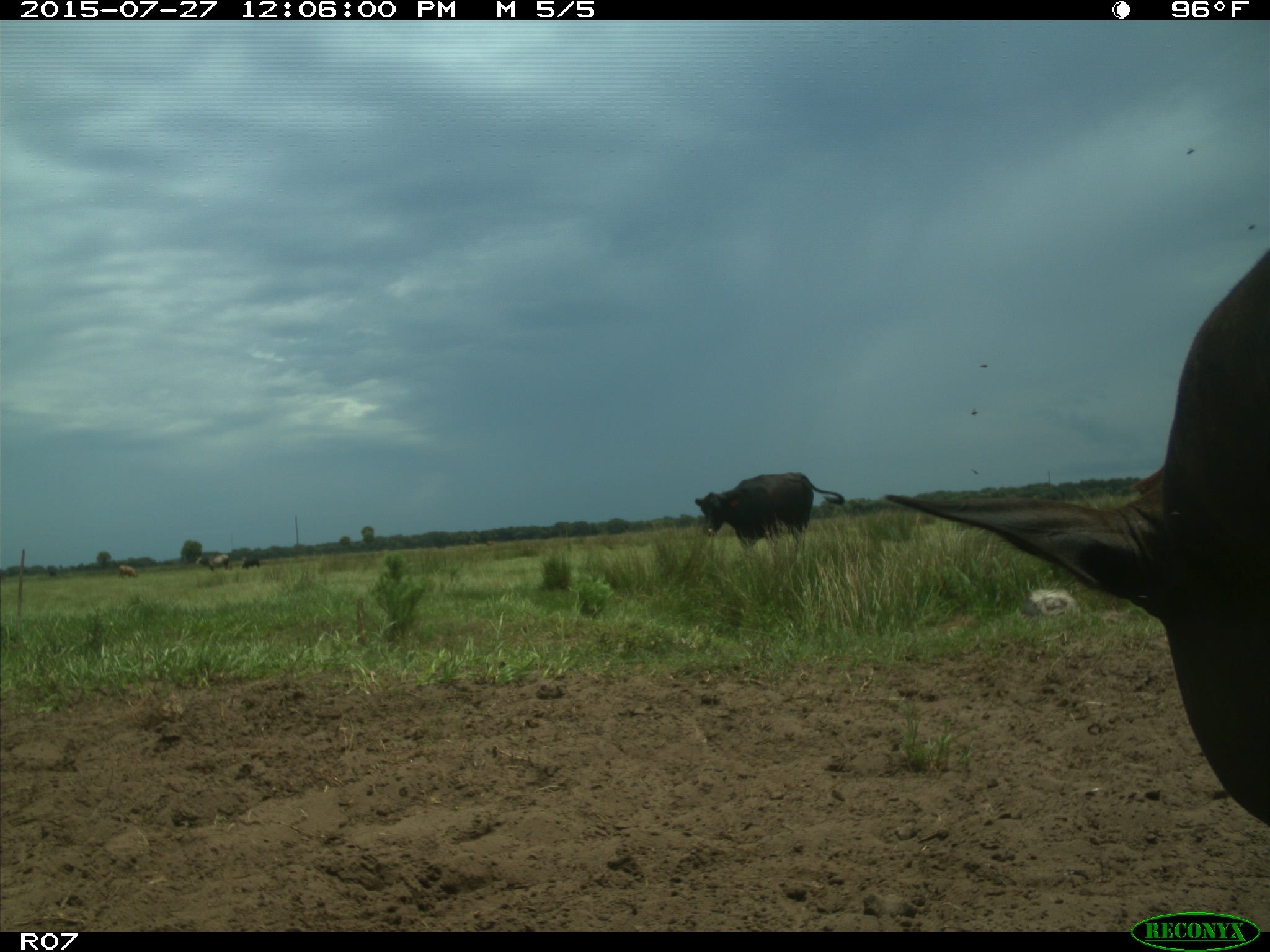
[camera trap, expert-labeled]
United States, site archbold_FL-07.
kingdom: Animalia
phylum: Chordata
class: Mammalia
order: Artiodactyla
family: Bovidae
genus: Bos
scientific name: Bos taurus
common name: domestic cow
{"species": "Bos taurus (domestic cow)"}